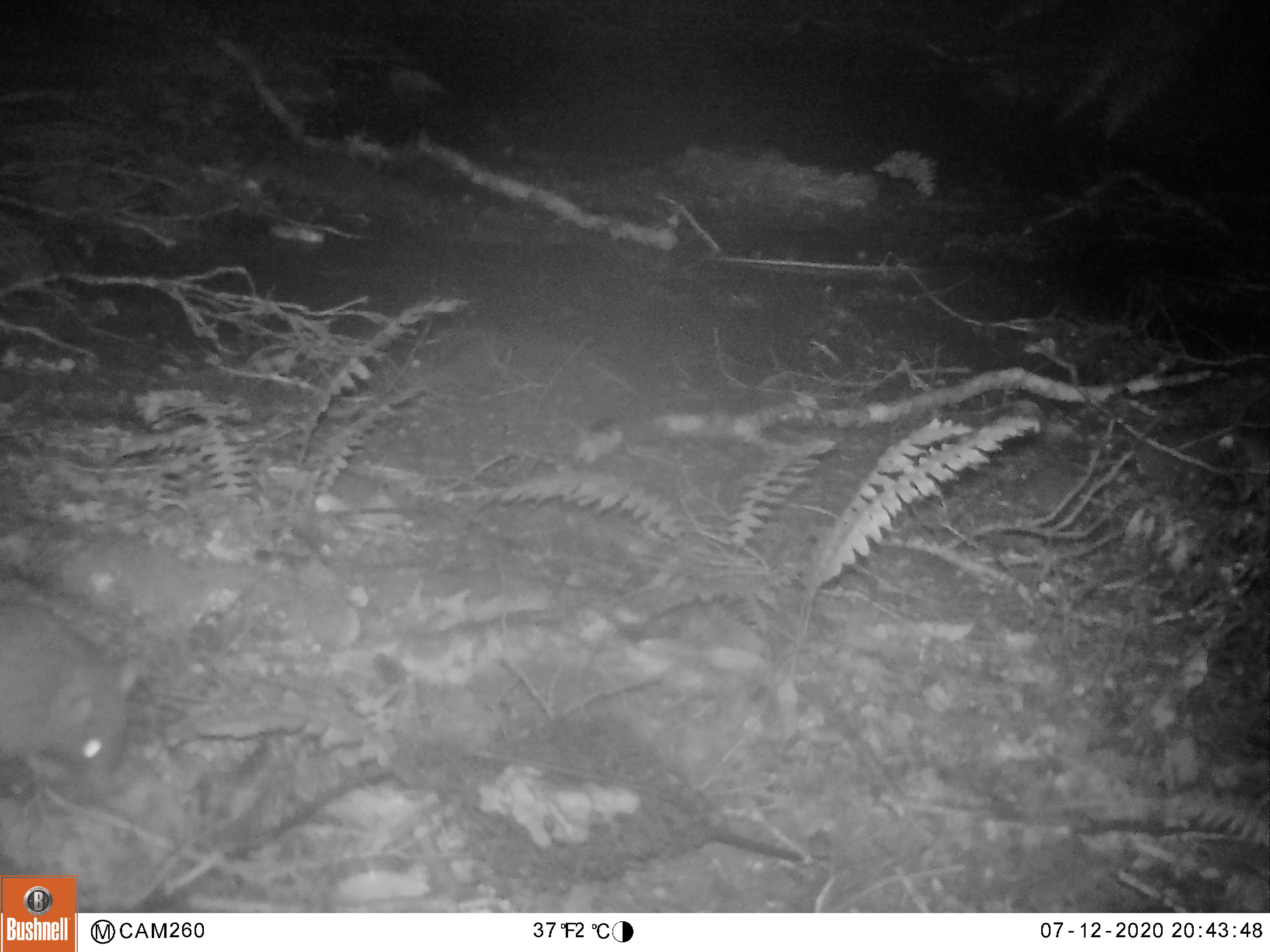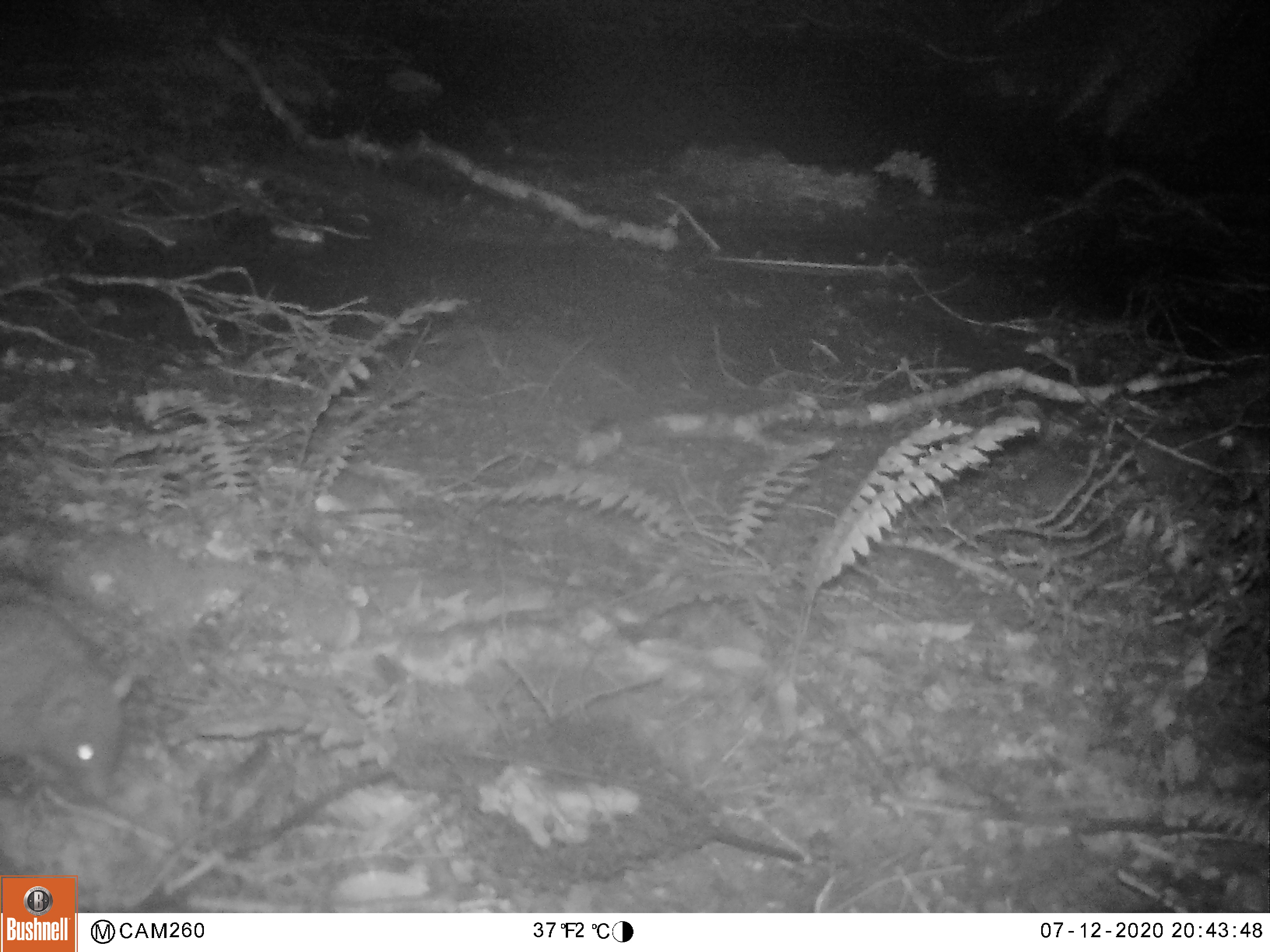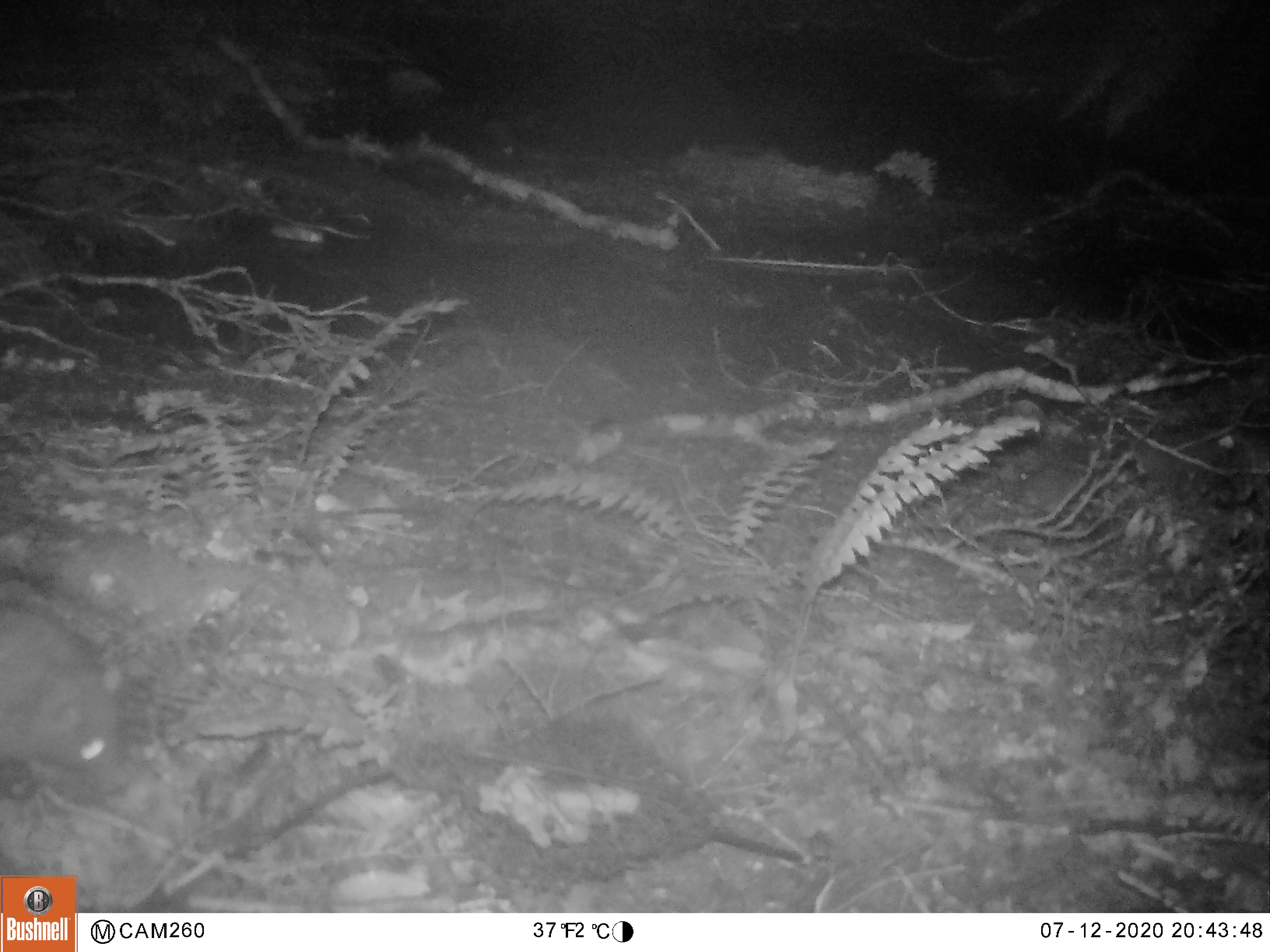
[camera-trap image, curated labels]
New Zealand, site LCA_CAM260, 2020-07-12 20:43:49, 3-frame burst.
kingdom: Animalia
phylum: Chordata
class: Mammalia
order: Rodentia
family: Muridae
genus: Rattus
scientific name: Rattus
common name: rat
Rat (Rattus).